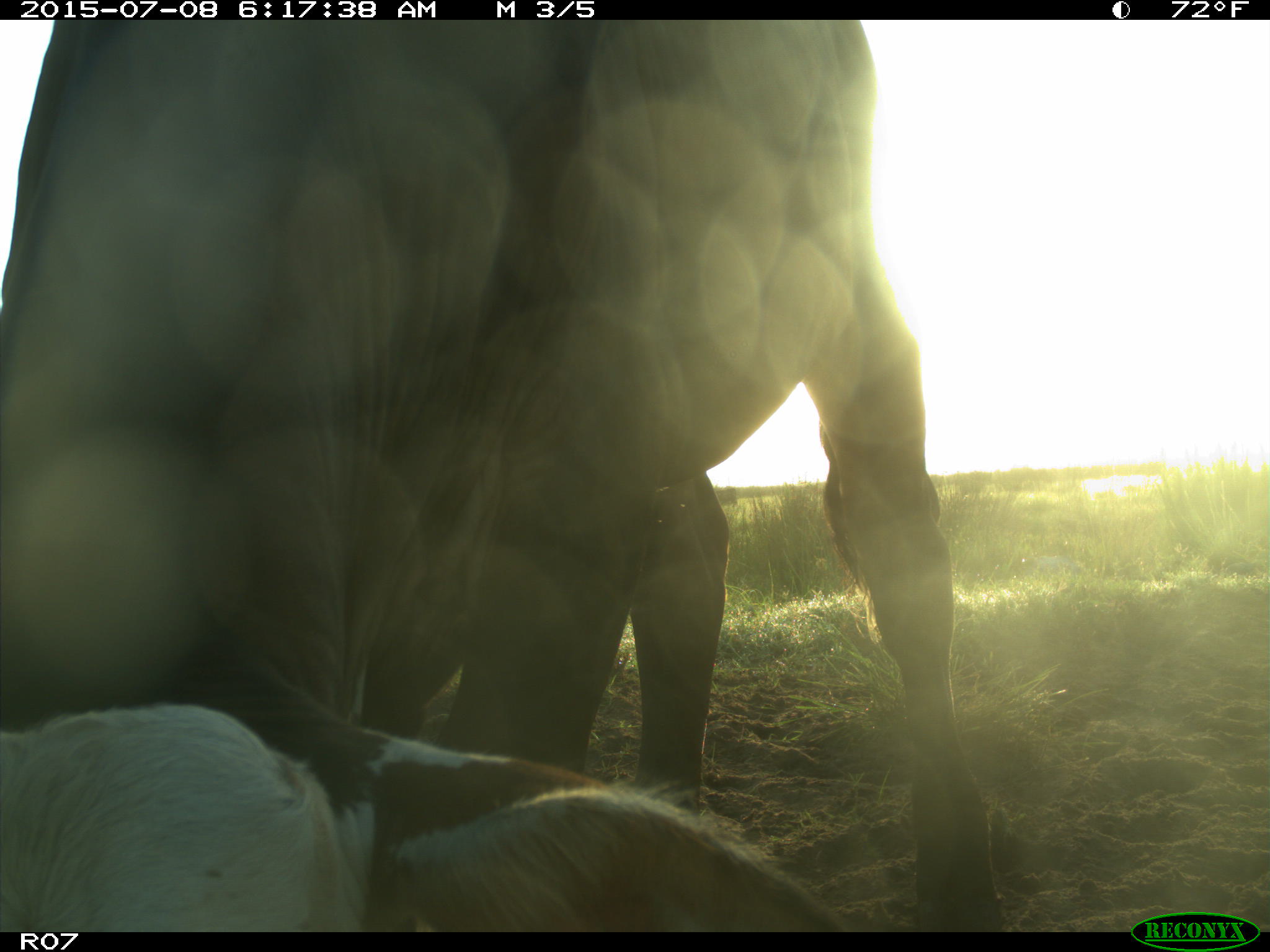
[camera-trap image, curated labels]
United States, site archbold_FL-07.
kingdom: Animalia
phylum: Chordata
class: Mammalia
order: Artiodactyla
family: Bovidae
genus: Bos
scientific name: Bos taurus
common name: domestic cow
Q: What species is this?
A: Bos taurus (domestic cow).